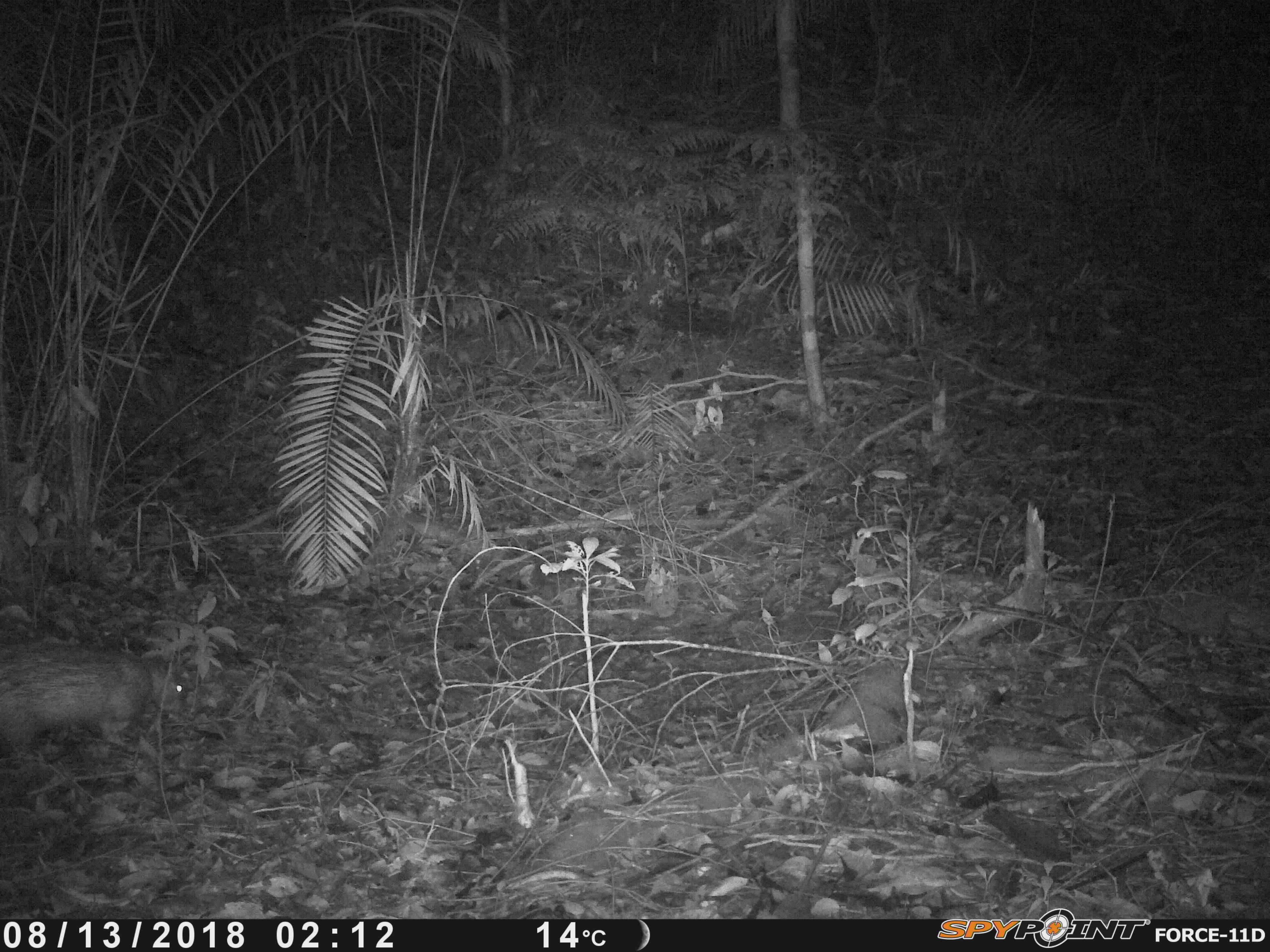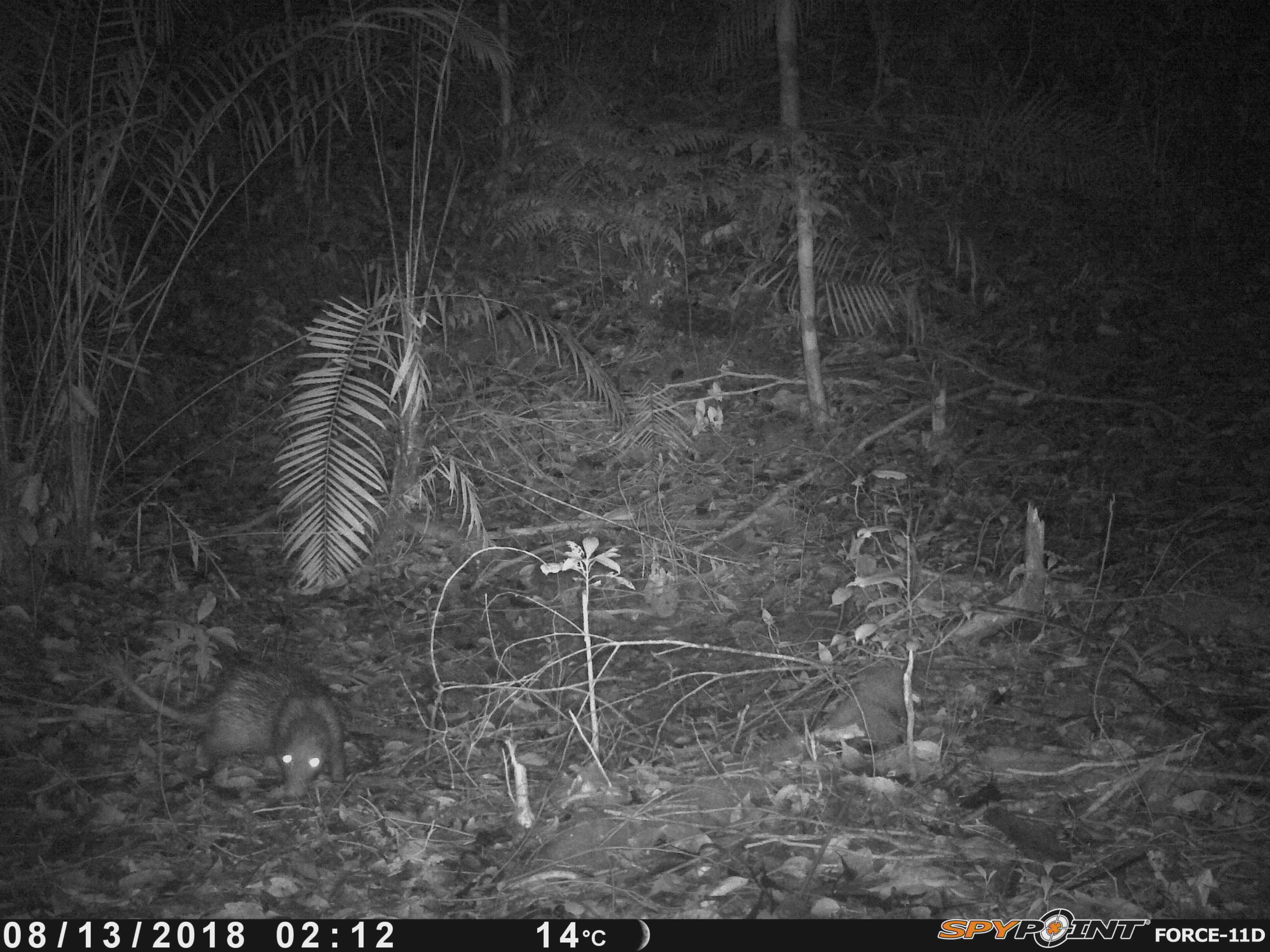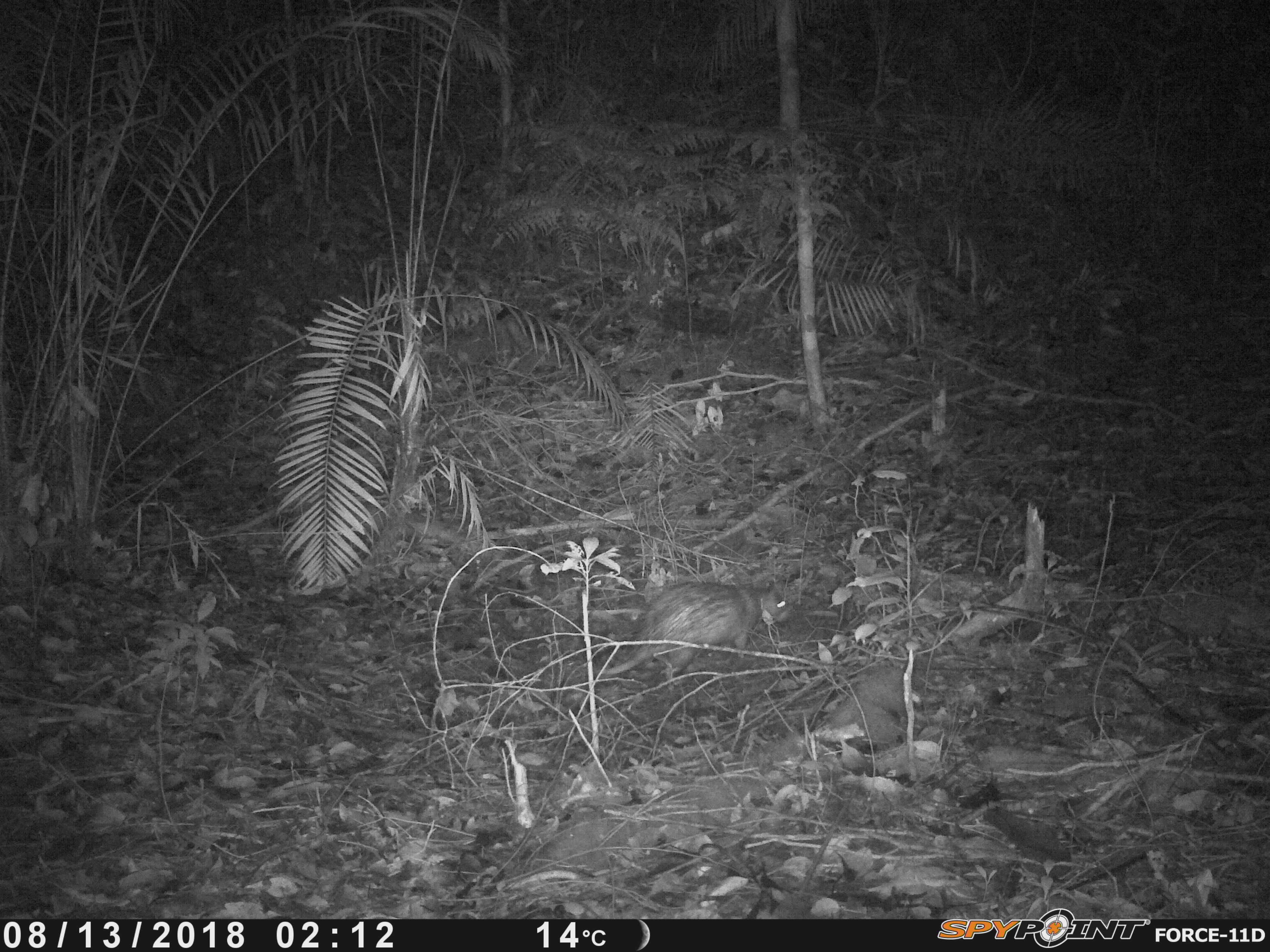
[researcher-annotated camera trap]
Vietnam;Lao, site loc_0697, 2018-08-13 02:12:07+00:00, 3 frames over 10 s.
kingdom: Animalia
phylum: Chordata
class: Mammalia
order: Rodentia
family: Hystricidae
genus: Atherurus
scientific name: Atherurus macrourus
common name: asiatic brush-tailed porcupine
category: asiatic brush tailed porcupine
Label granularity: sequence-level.